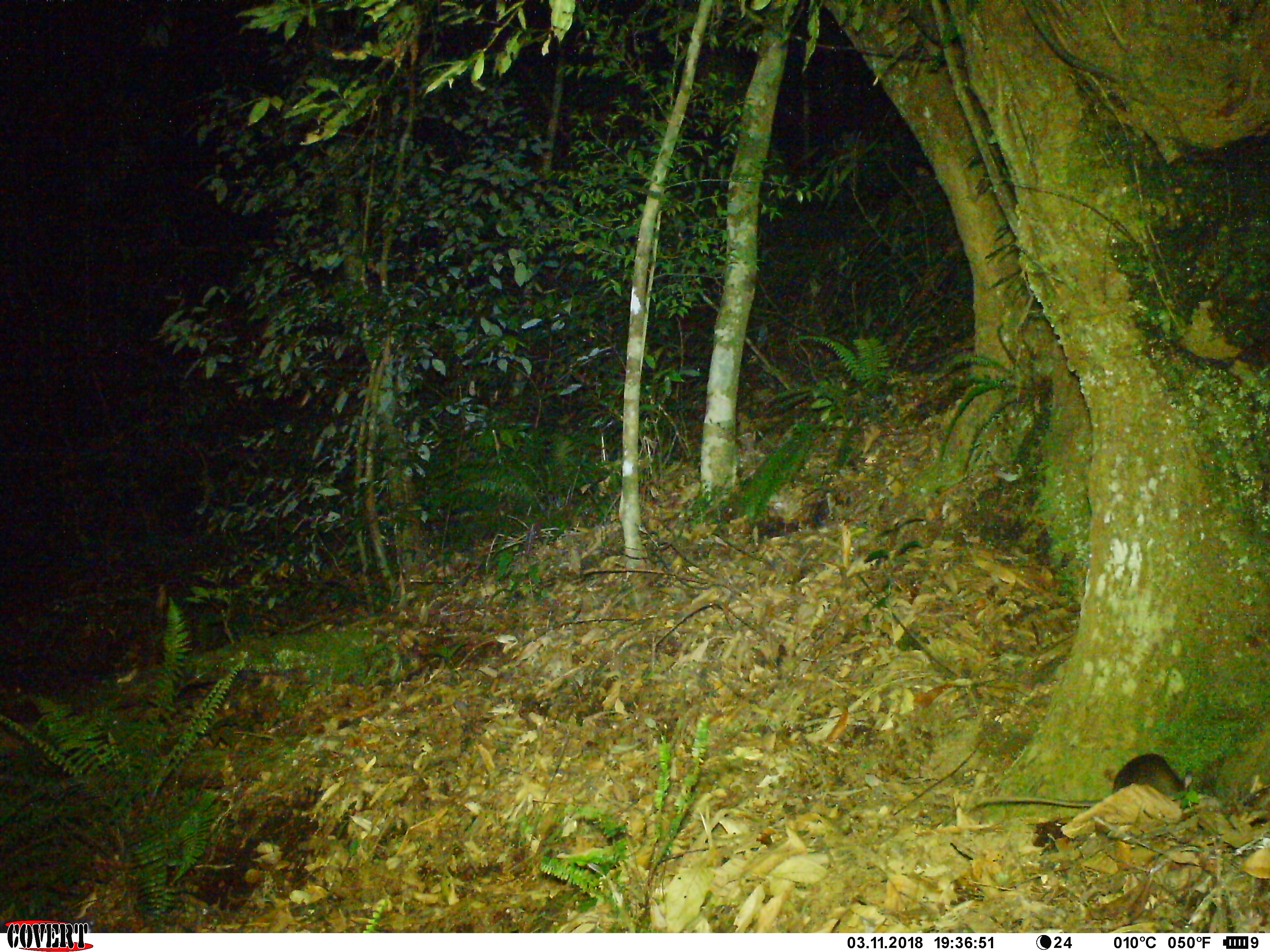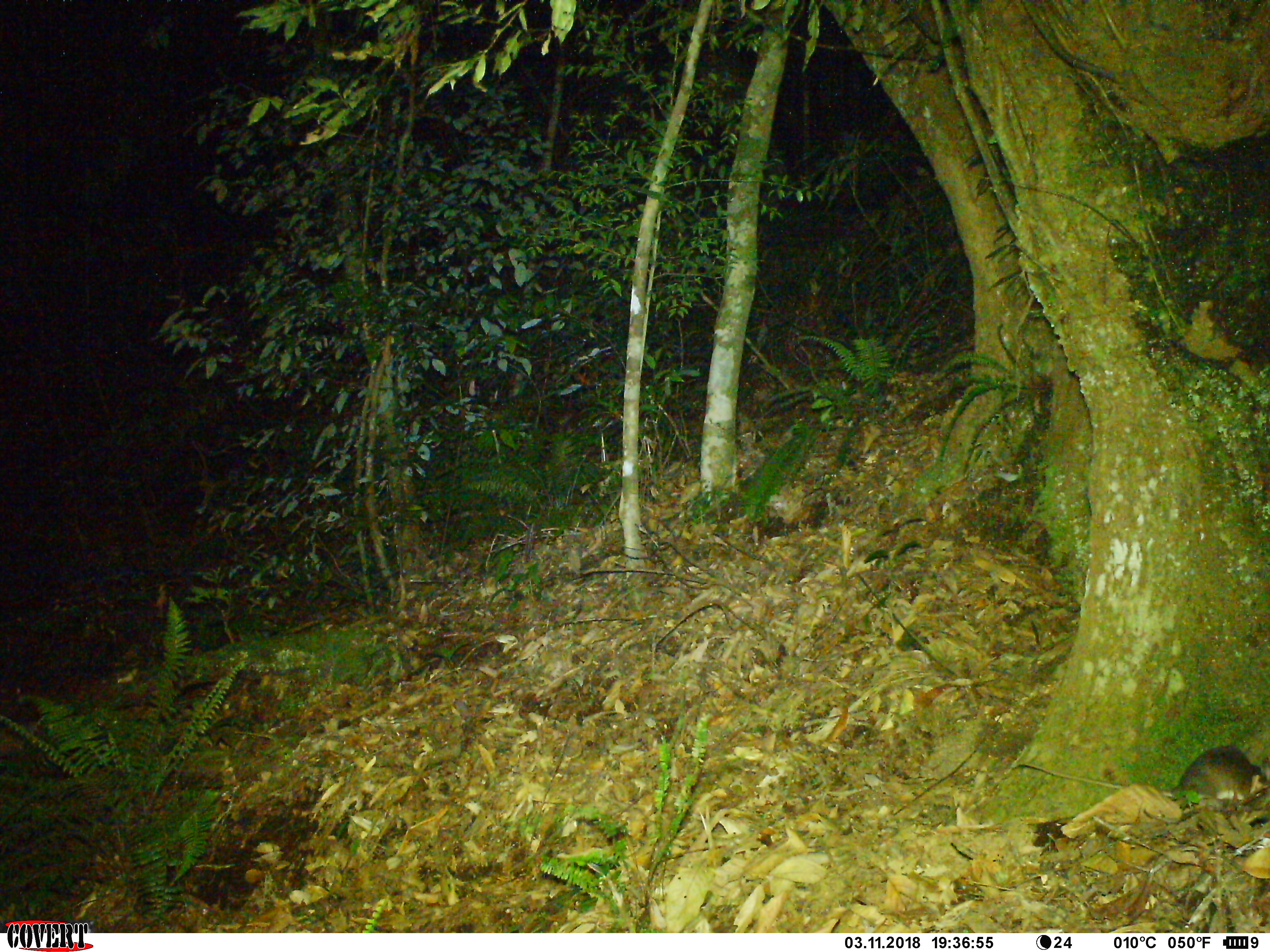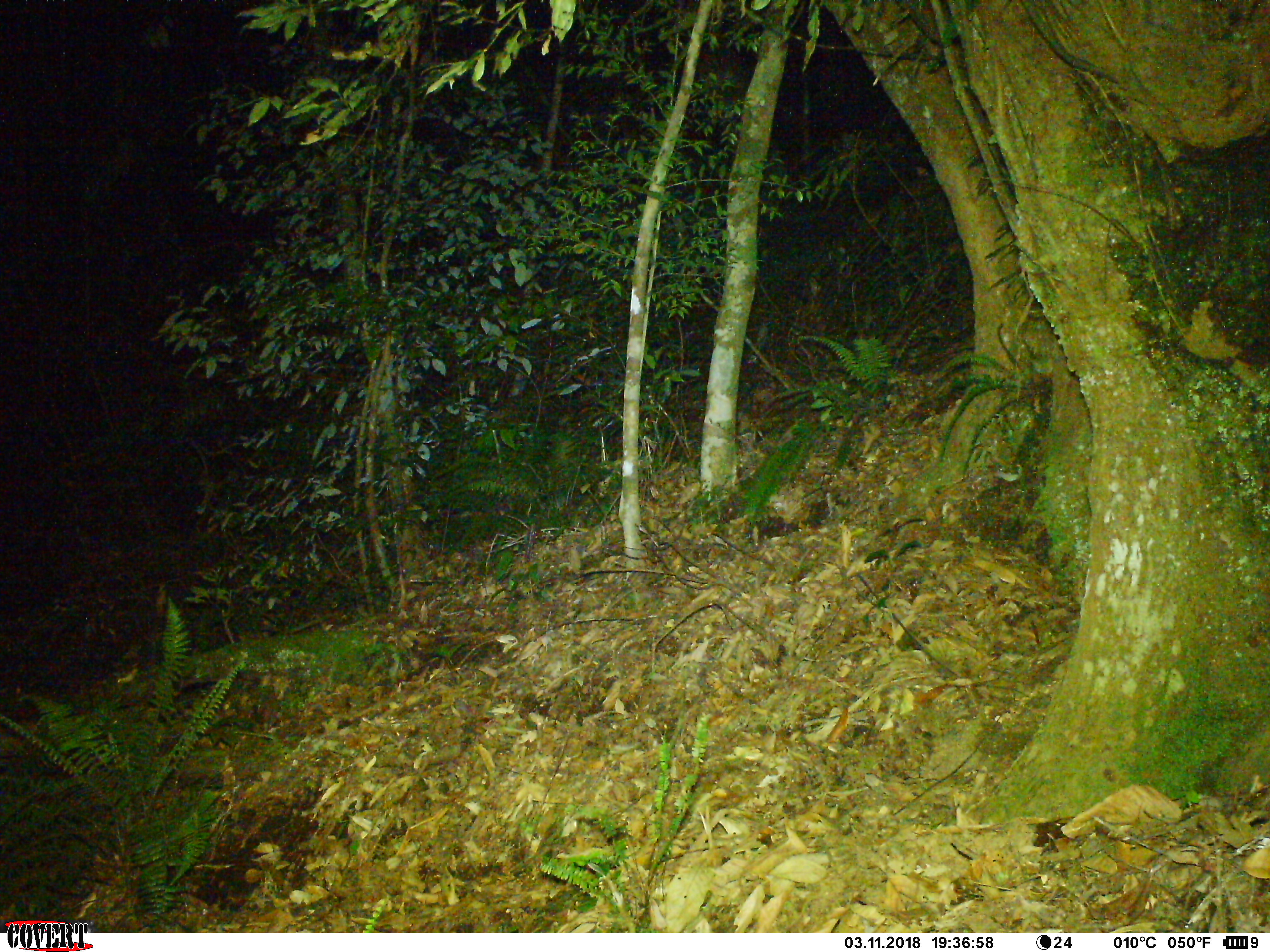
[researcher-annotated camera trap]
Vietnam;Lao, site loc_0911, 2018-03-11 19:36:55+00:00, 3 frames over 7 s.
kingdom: Animalia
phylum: Chordata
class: Mammalia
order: Rodentia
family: Muridae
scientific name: Muridae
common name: old-world mice and rats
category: unidentified murid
Unidentified murid (old-world mice and rats) (Muridae). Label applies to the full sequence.